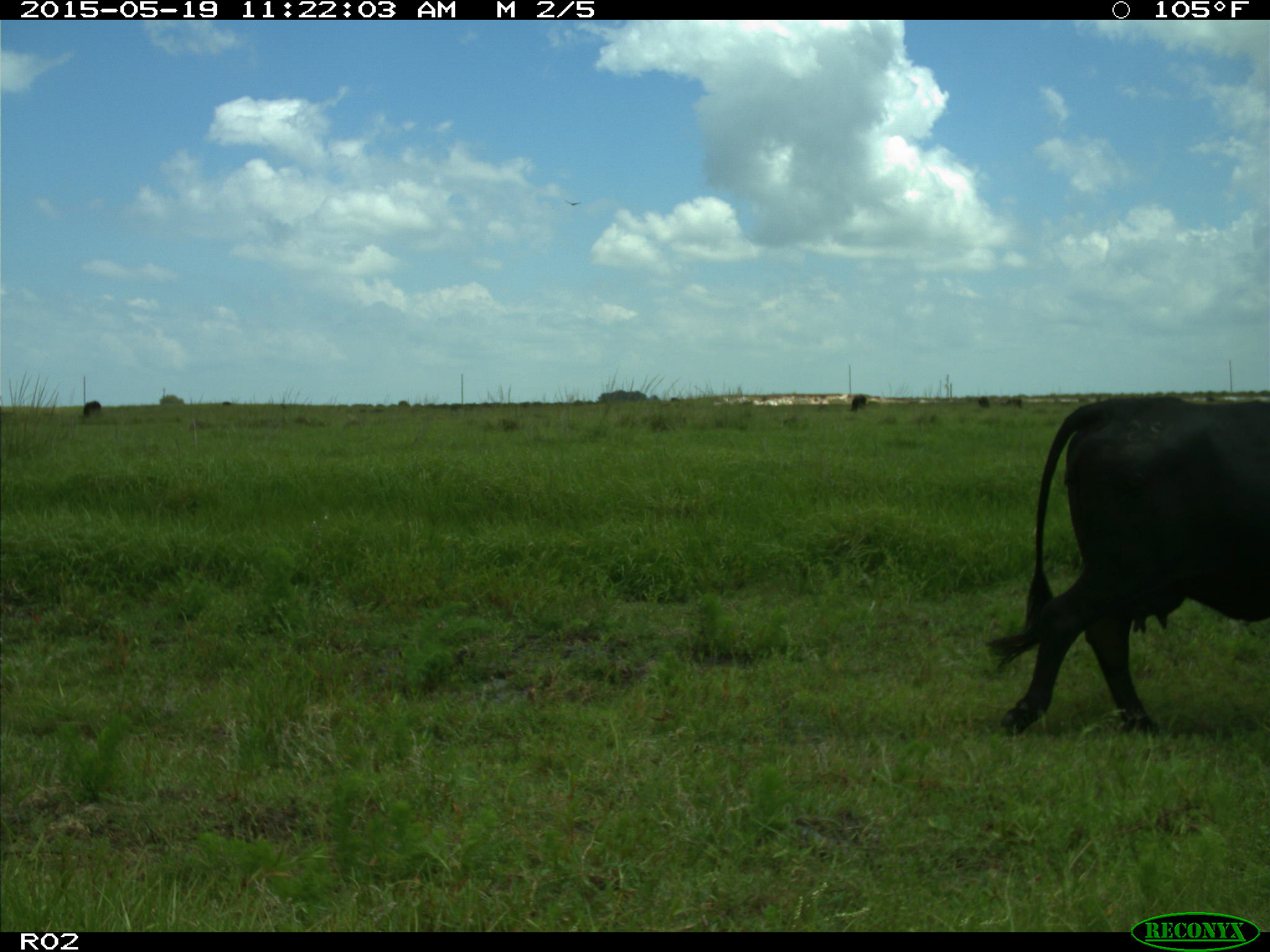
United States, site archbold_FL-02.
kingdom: Animalia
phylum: Chordata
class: Mammalia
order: Artiodactyla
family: Bovidae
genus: Bos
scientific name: Bos taurus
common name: domestic cow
Bos taurus (domestic cow).